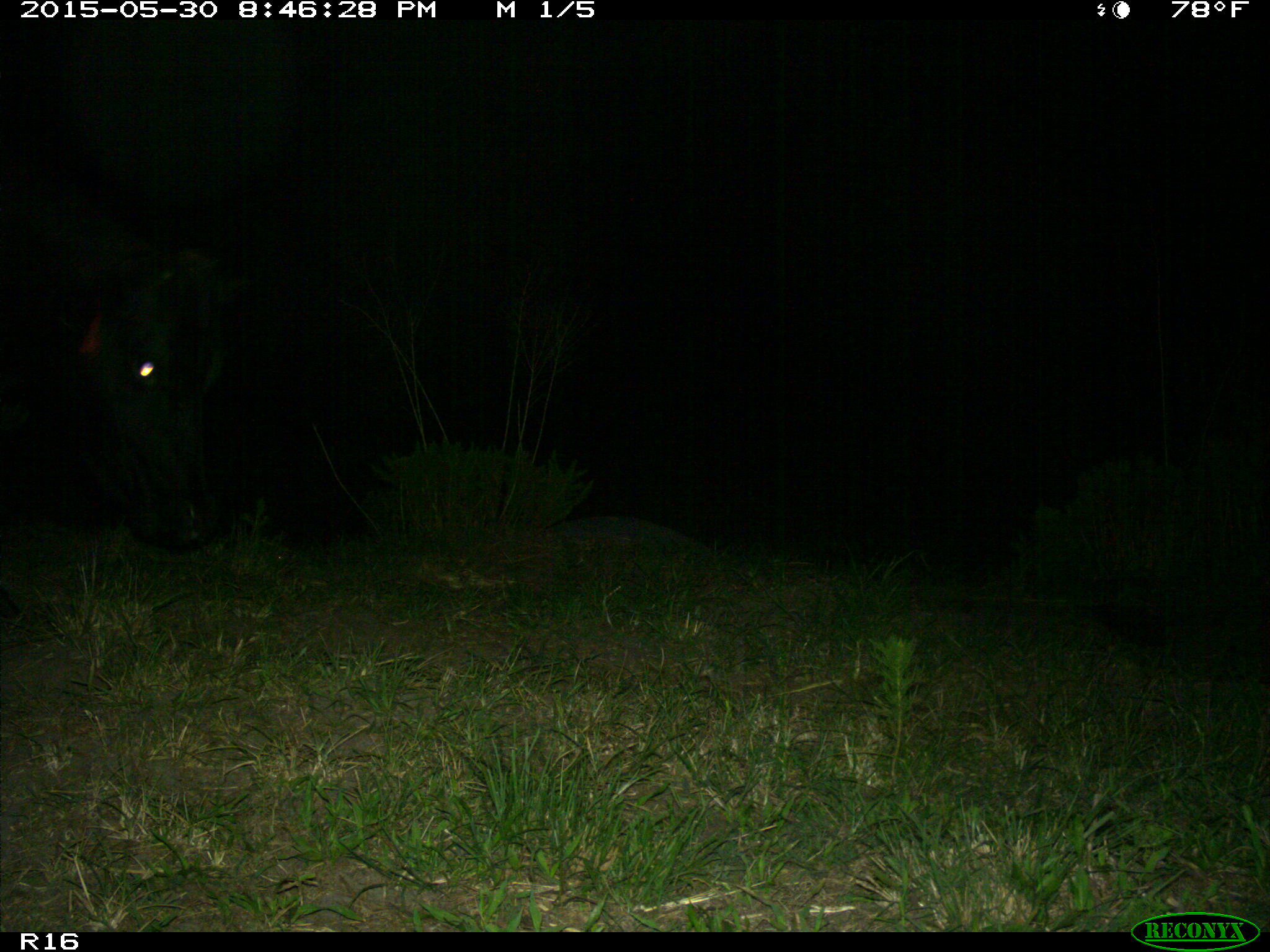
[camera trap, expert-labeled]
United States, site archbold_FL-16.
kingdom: Animalia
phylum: Chordata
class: Mammalia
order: Artiodactyla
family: Bovidae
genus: Bos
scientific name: Bos taurus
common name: domestic cow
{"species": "Bos taurus (domestic cow)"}